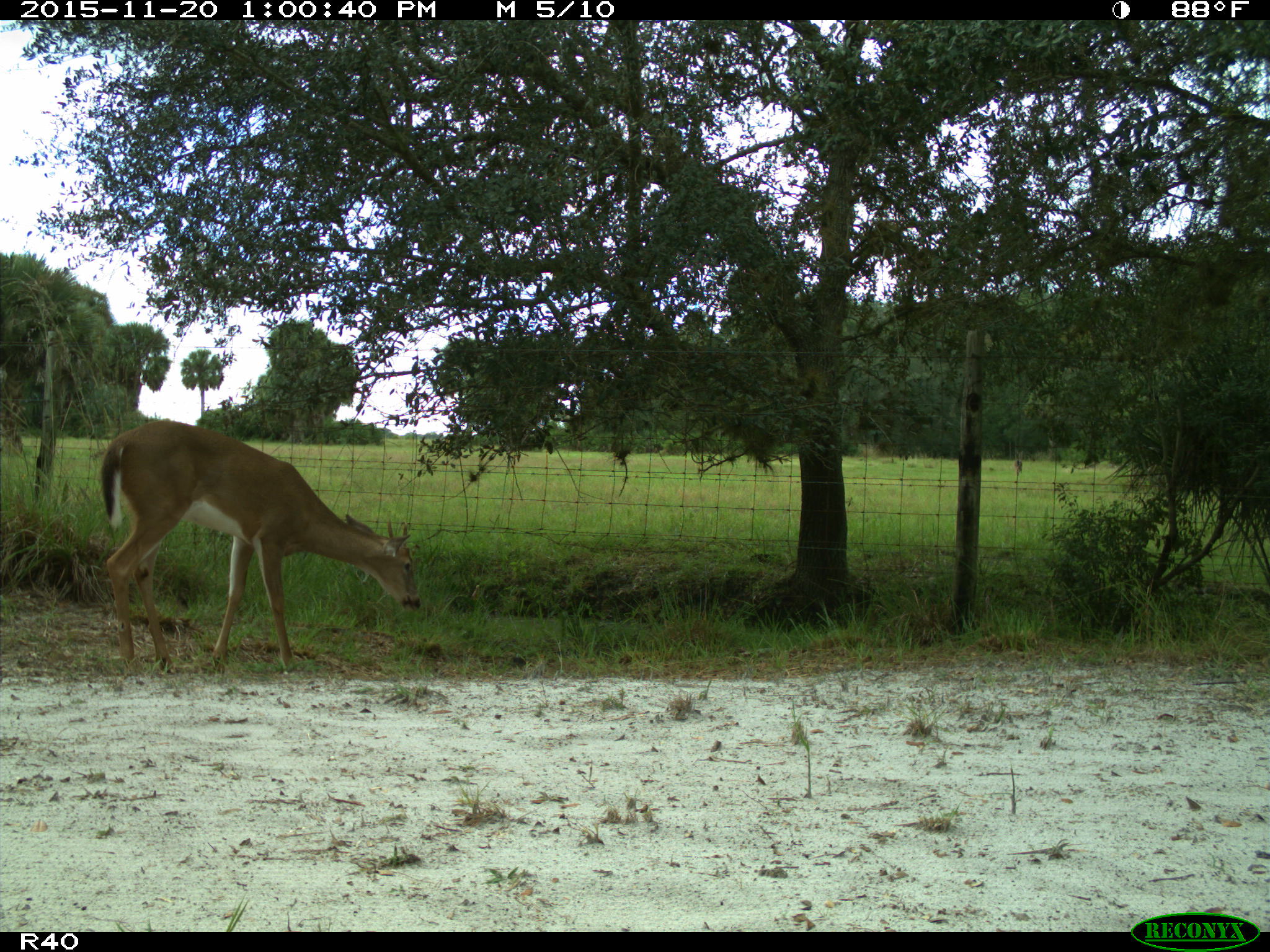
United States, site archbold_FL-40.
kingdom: Animalia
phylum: Chordata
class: Mammalia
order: Artiodactyla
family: Cervidae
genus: Odocoileus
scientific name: Odocoileus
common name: deer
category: unidentified deer